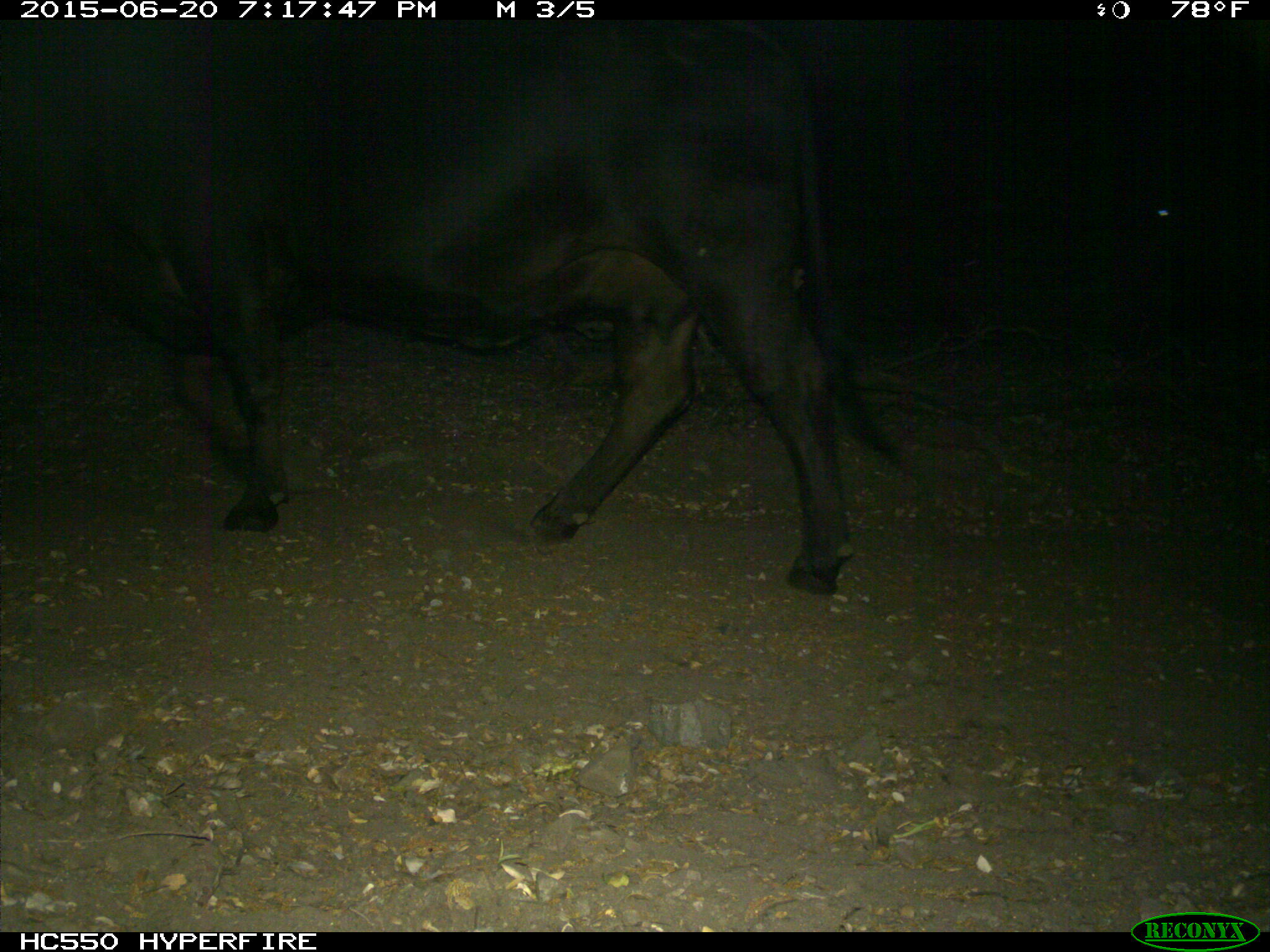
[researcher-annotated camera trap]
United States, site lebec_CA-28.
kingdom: Animalia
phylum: Chordata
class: Mammalia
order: Artiodactyla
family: Bovidae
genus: Bos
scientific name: Bos taurus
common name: domestic cow